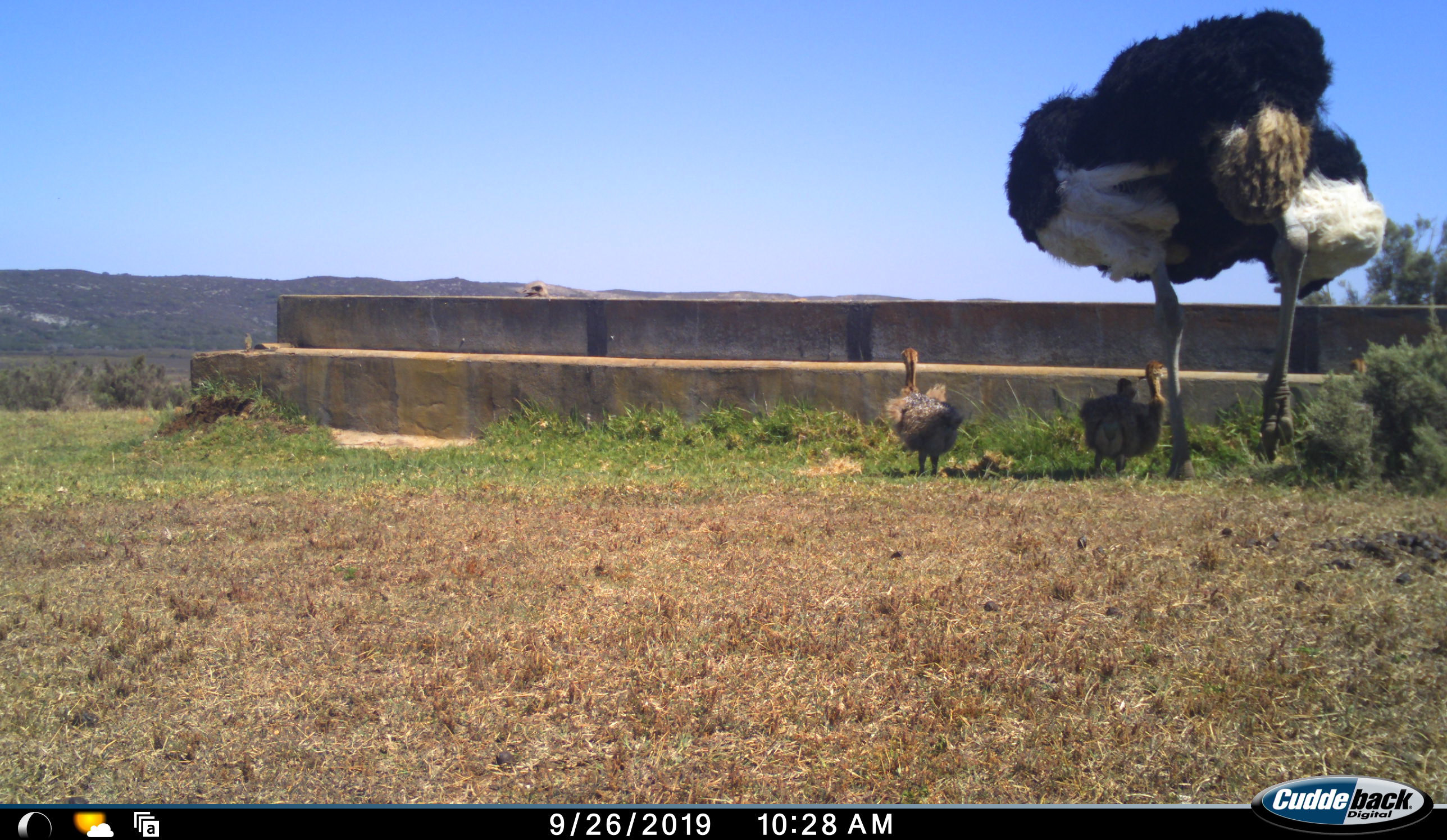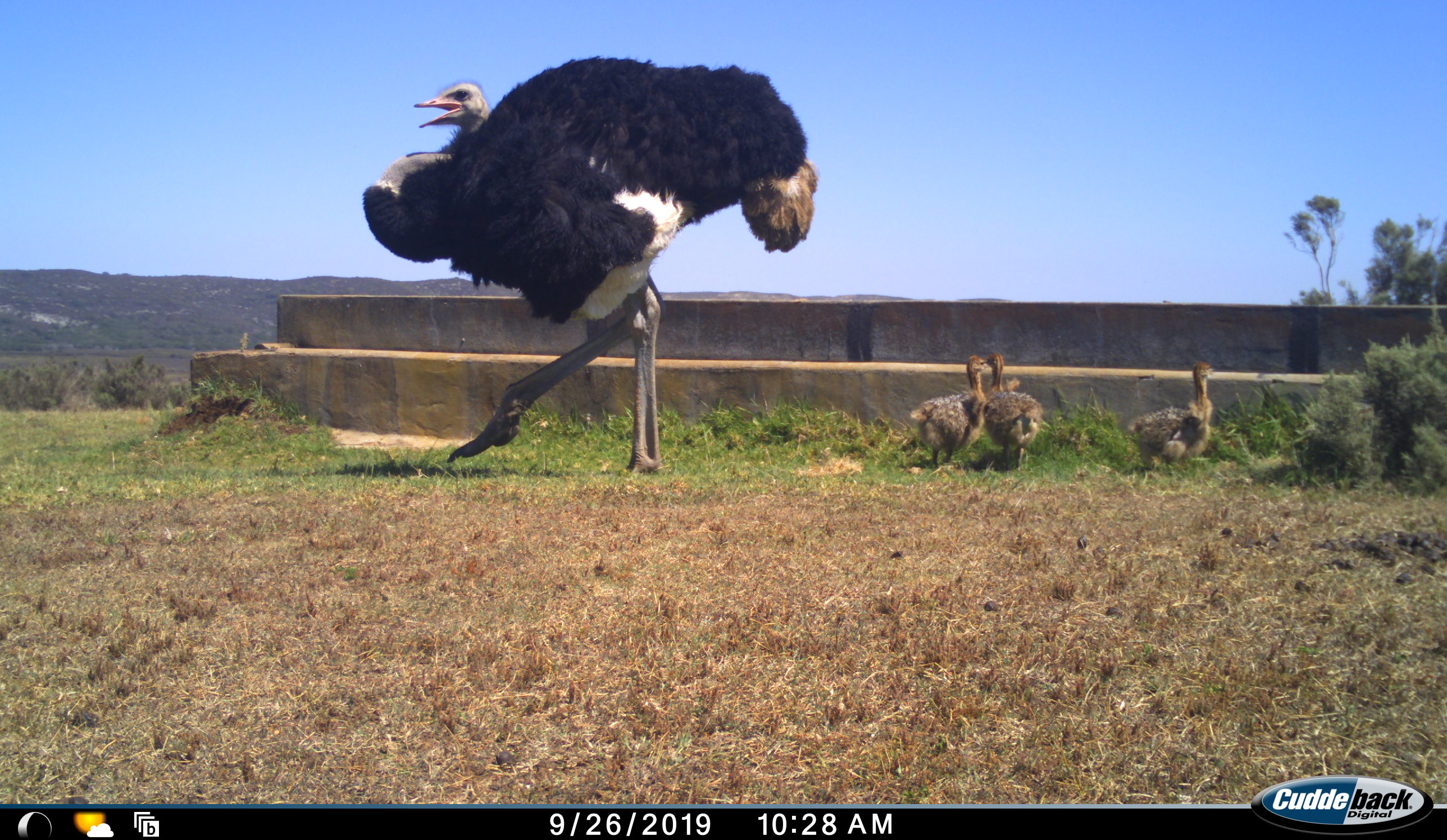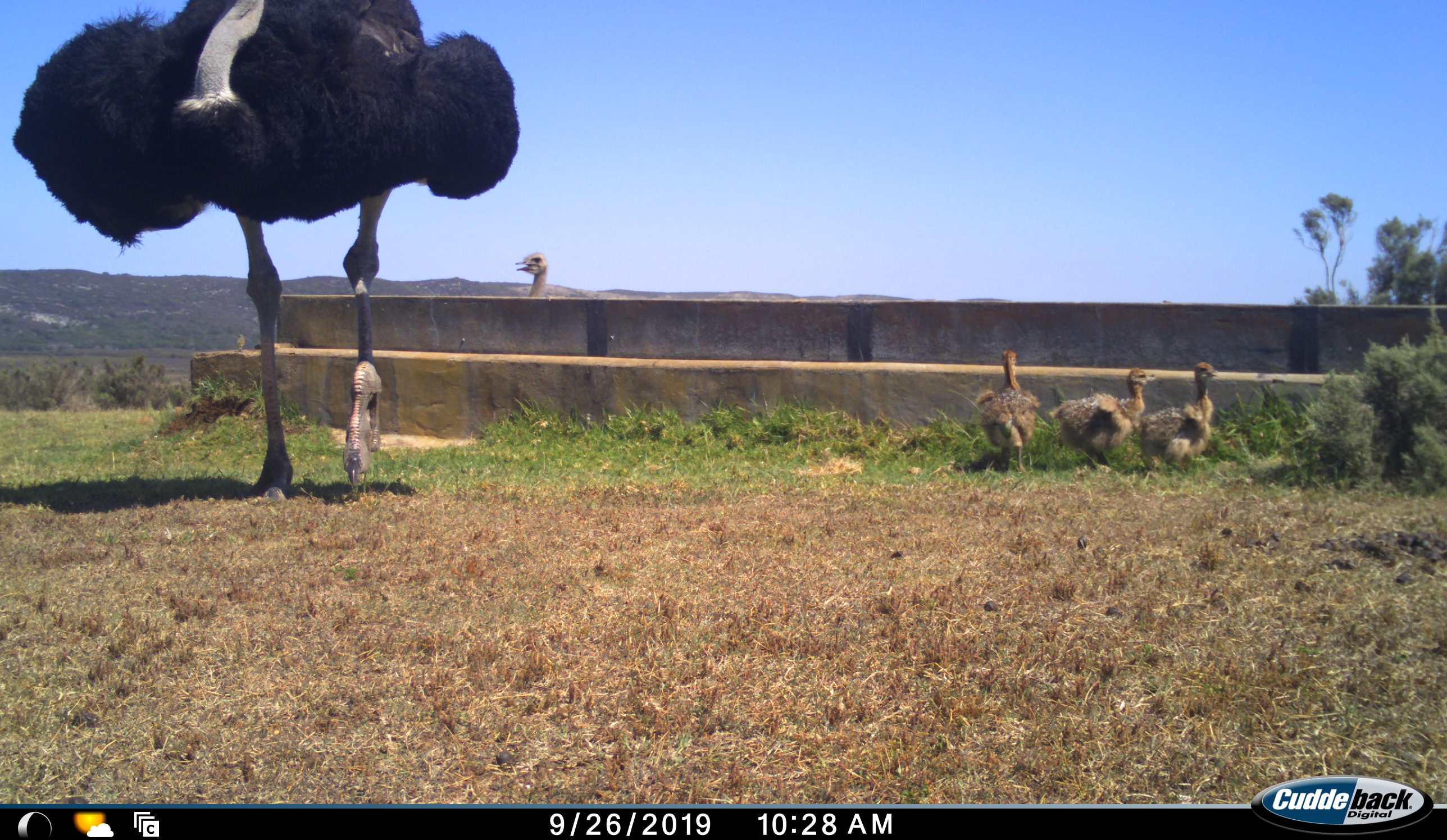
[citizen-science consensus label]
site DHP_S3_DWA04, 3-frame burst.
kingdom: Animalia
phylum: Chordata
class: Aves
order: Struthioniformes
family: Struthionidae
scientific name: Struthionidae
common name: ostrich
Ostrich (Struthionidae), count 5. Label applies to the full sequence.